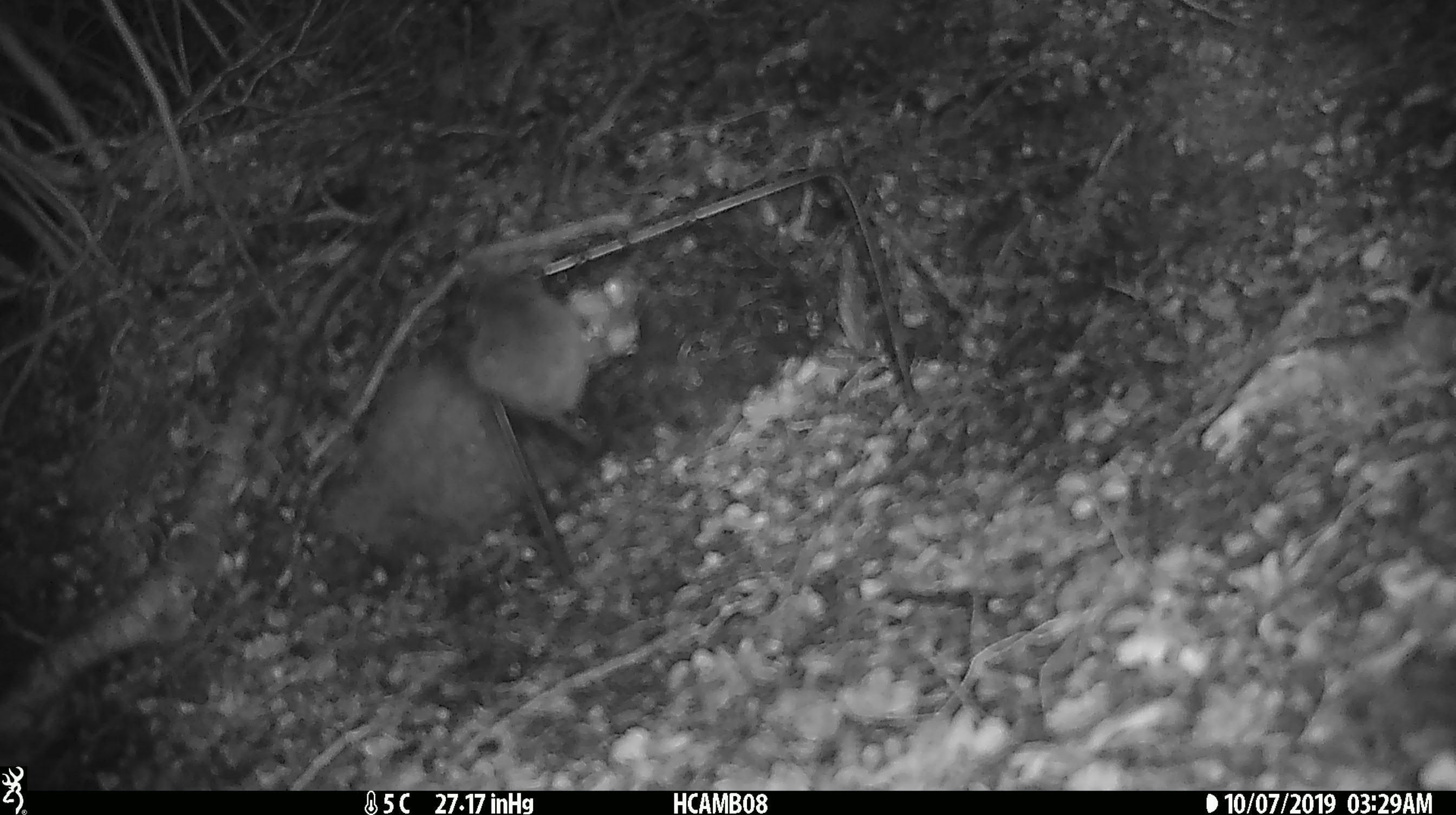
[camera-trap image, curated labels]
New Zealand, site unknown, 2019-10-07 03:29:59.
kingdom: Animalia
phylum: Chordata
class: Mammalia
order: Rodentia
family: Muridae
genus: Mus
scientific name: Mus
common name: mouse